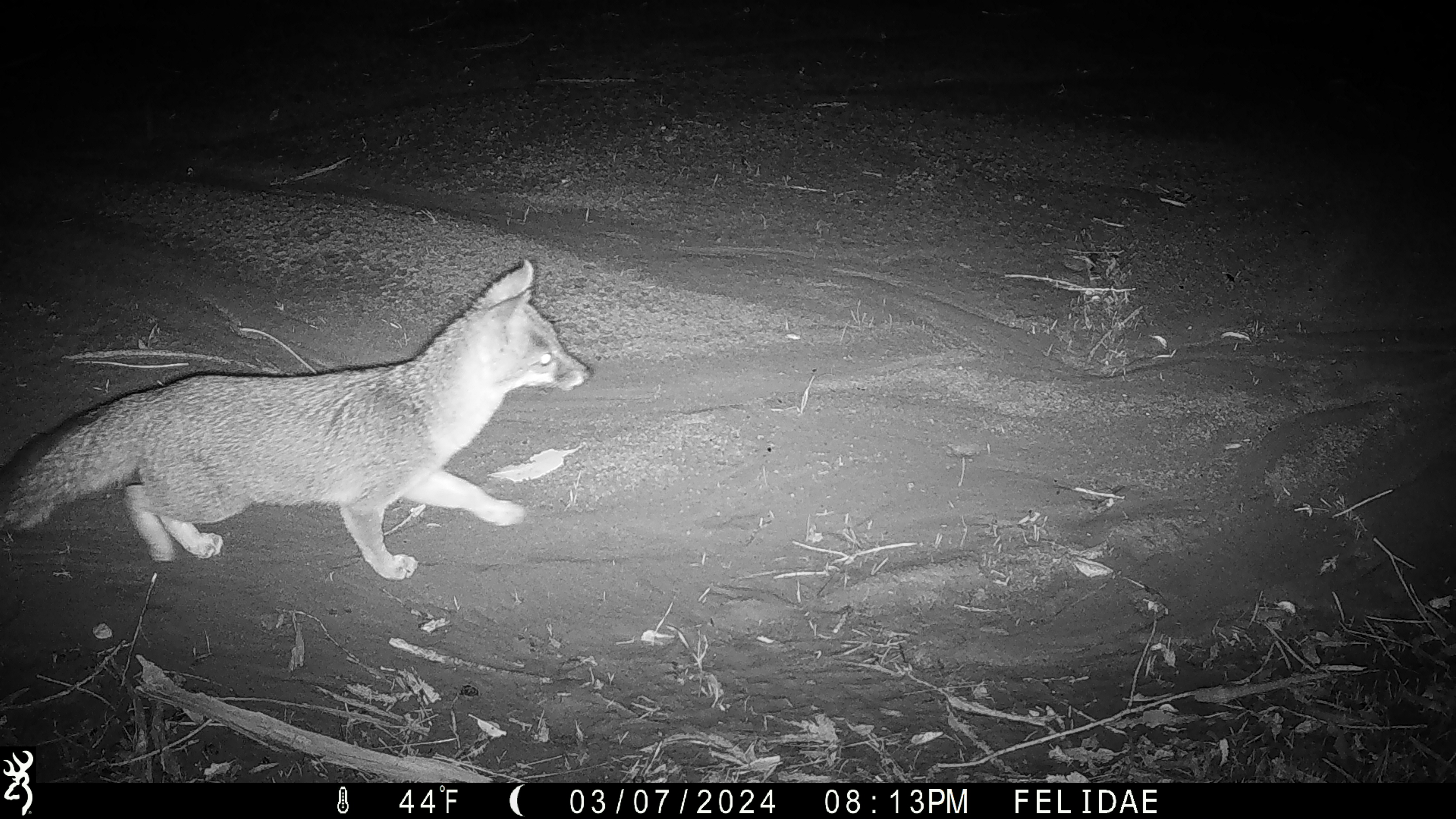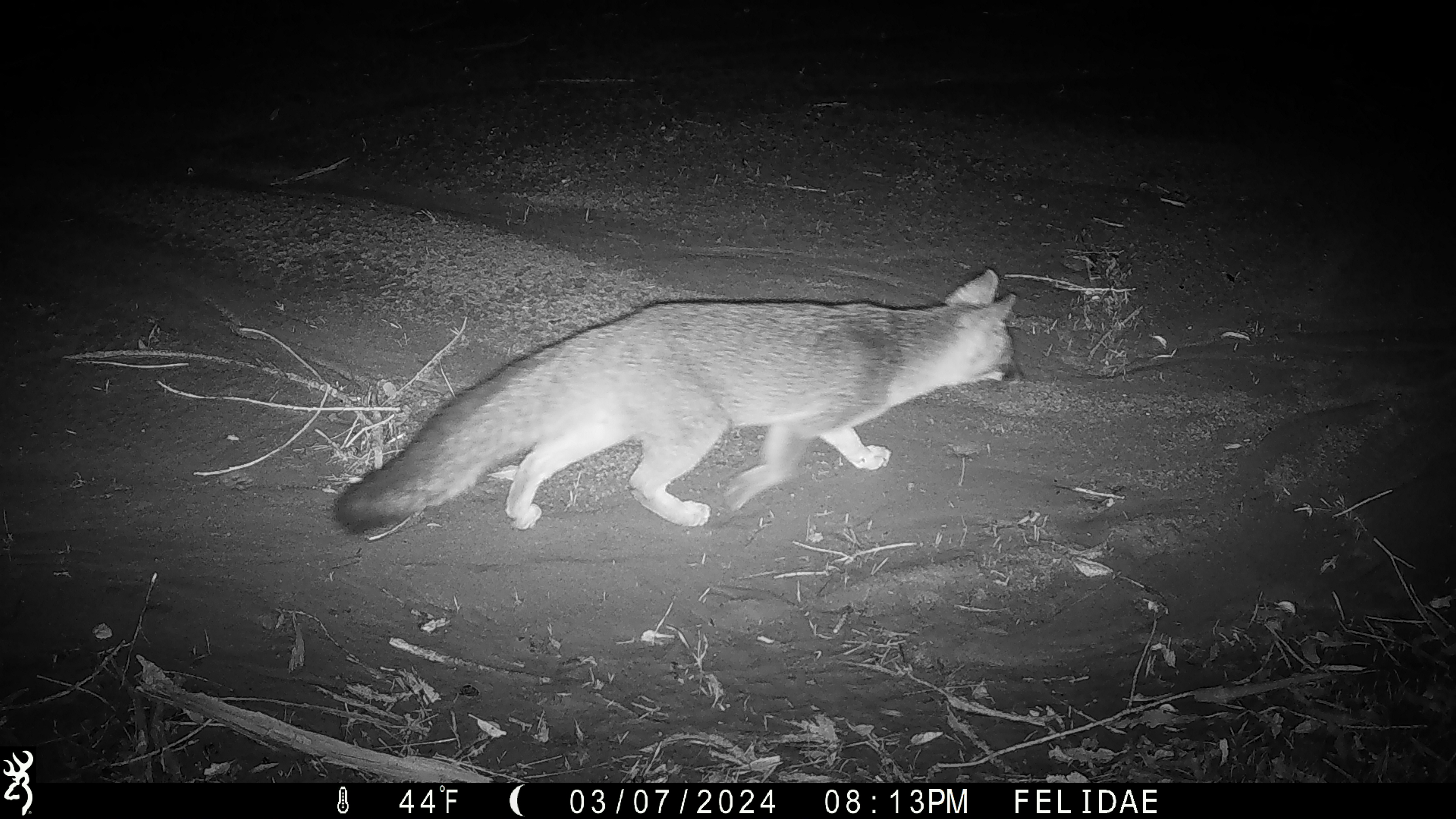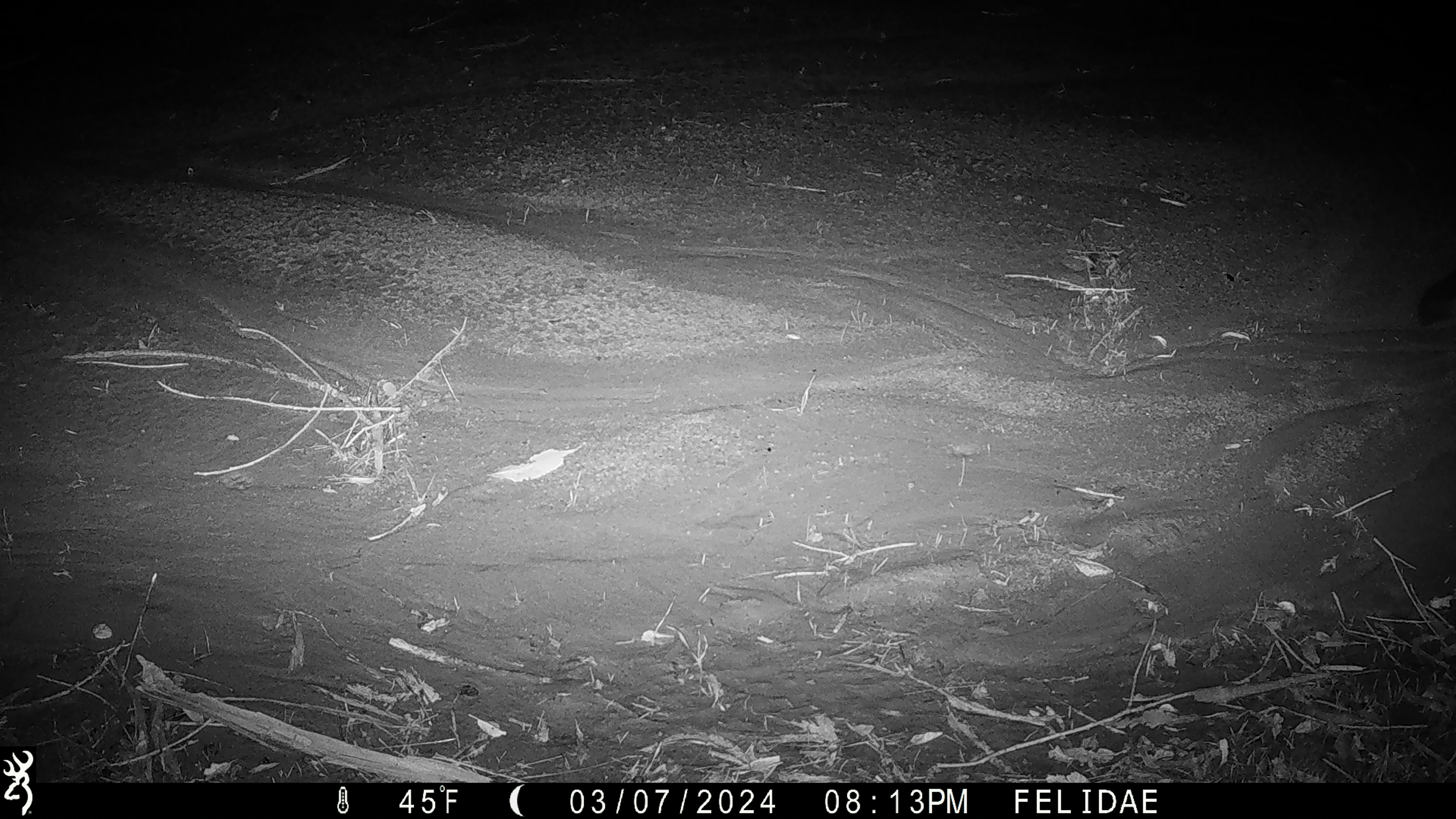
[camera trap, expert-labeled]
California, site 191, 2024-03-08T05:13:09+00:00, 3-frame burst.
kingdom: Animalia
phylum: Chordata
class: Mammalia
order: Carnivora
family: Canidae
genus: Urocyon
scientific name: Urocyon cinereoargenteus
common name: gray fox